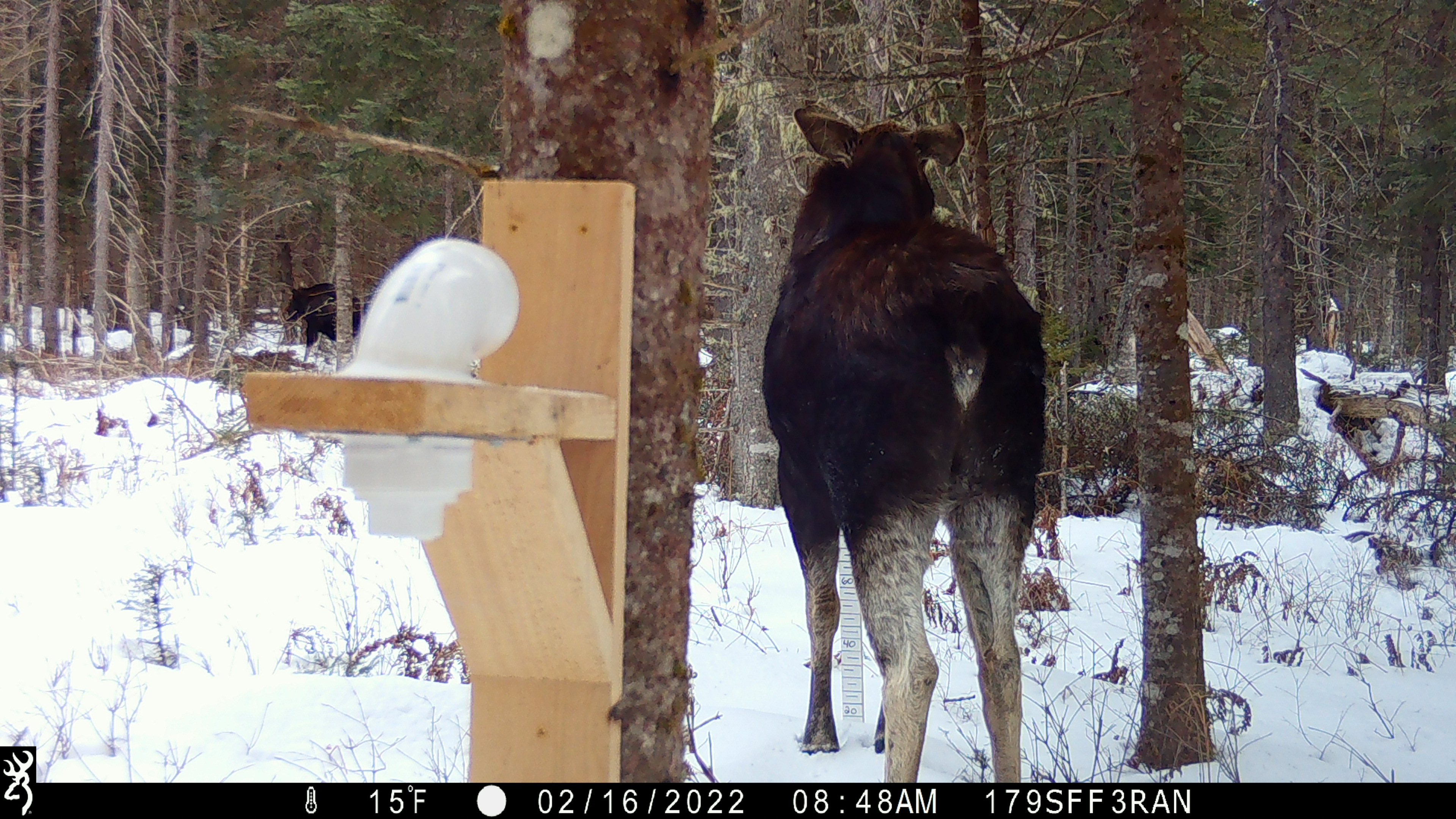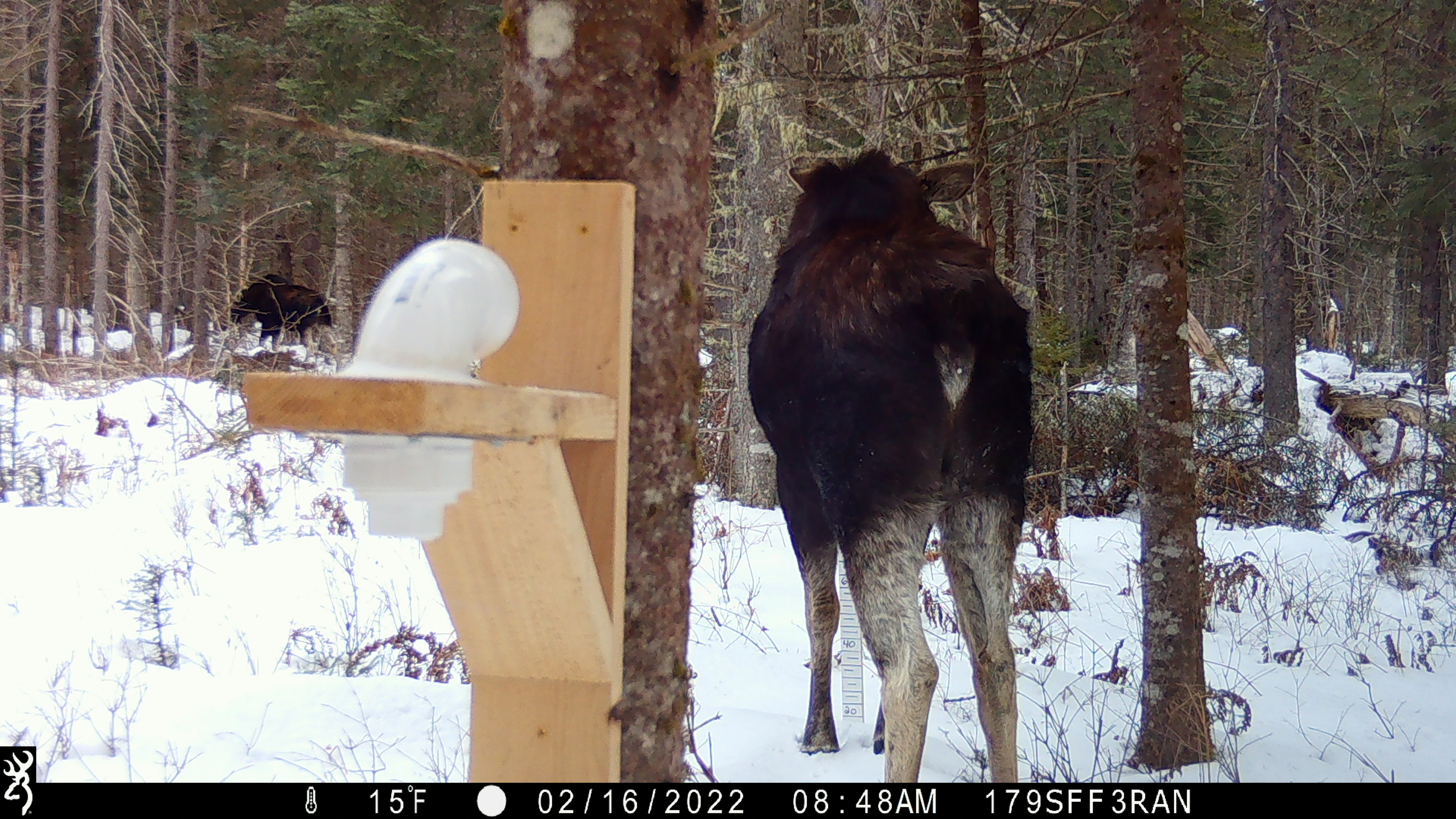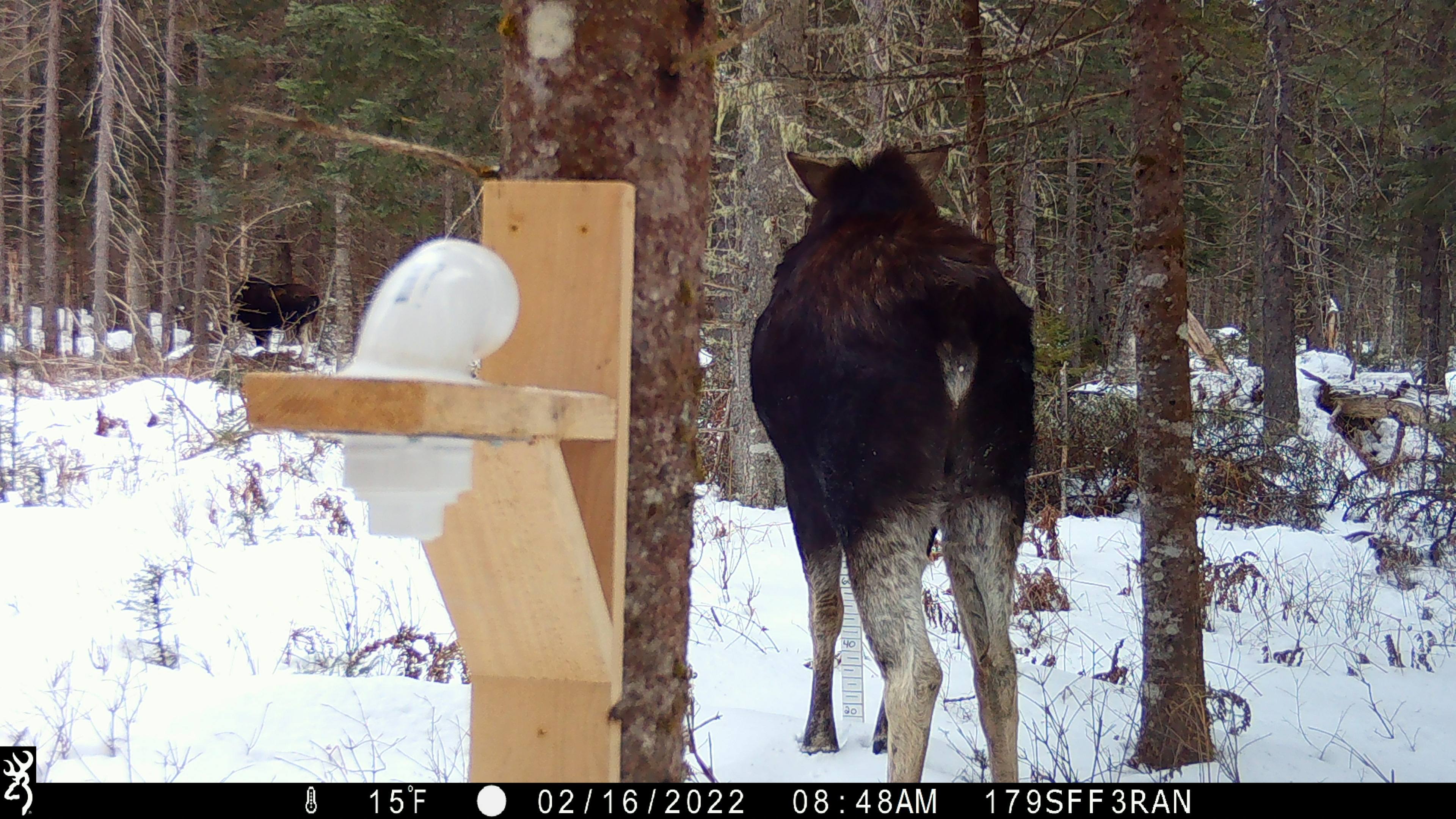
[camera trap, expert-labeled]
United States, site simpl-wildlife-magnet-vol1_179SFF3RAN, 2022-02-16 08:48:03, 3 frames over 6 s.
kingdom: Animalia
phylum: Chordata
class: Mammalia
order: Artiodactyla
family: Cervidae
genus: Alces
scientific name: Alces alces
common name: moose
Moose (Alces alces).